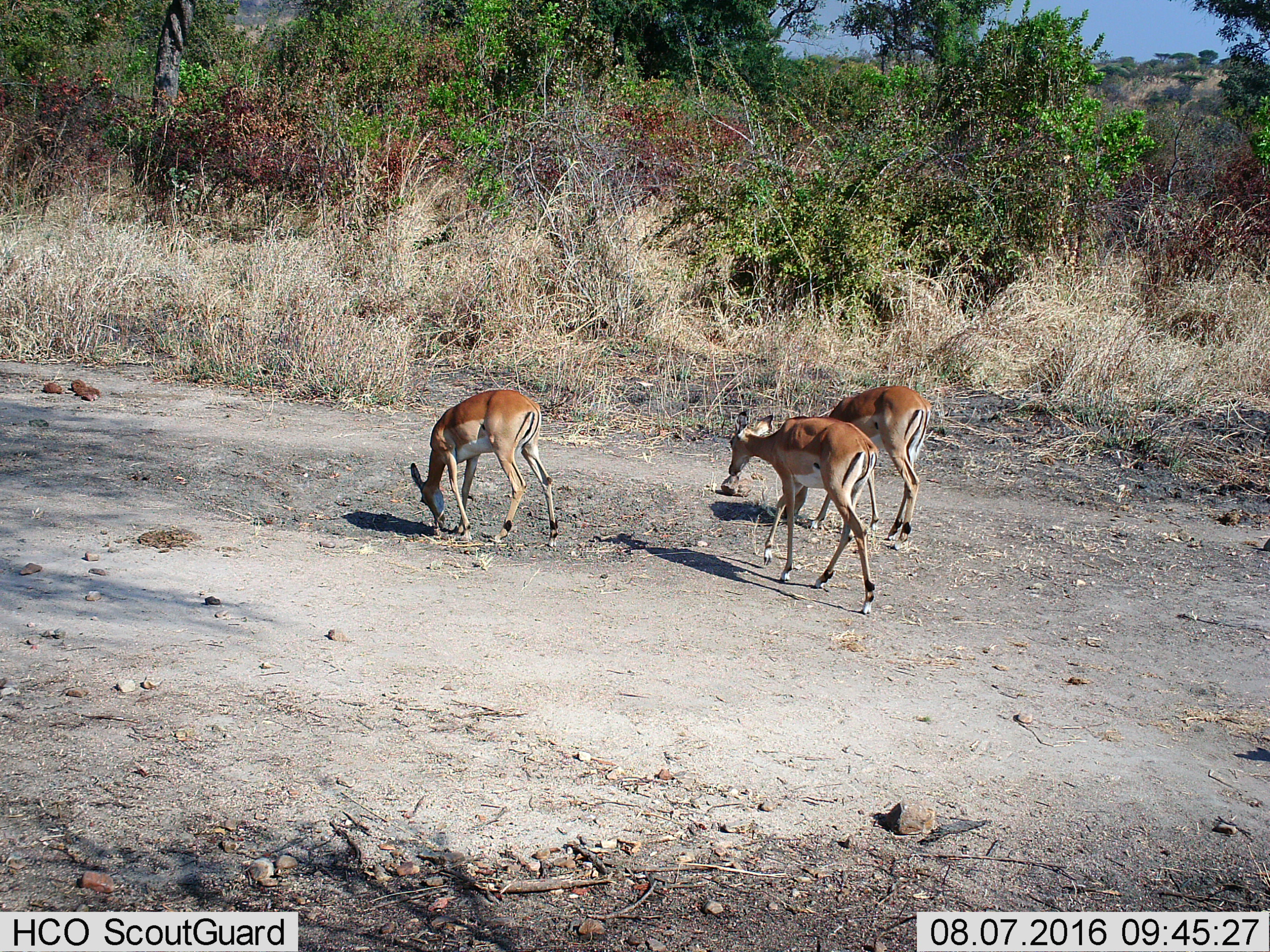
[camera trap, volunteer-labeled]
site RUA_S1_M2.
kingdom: Animalia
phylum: Chordata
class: Mammalia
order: Artiodactyla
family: Bovidae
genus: Aepyceros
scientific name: Aepyceros melampus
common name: impala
Impala (Aepyceros melampus), count 3. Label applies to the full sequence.